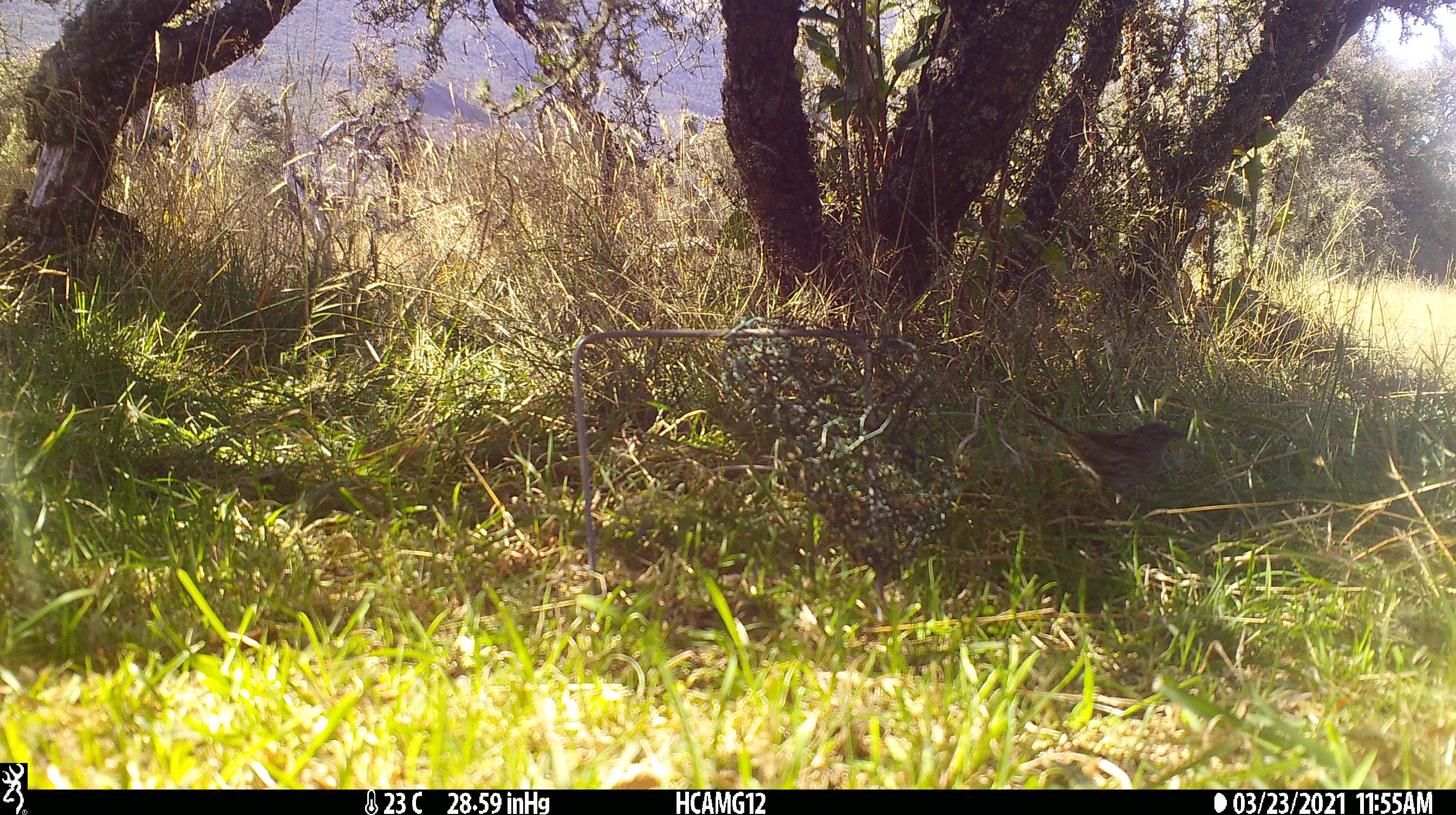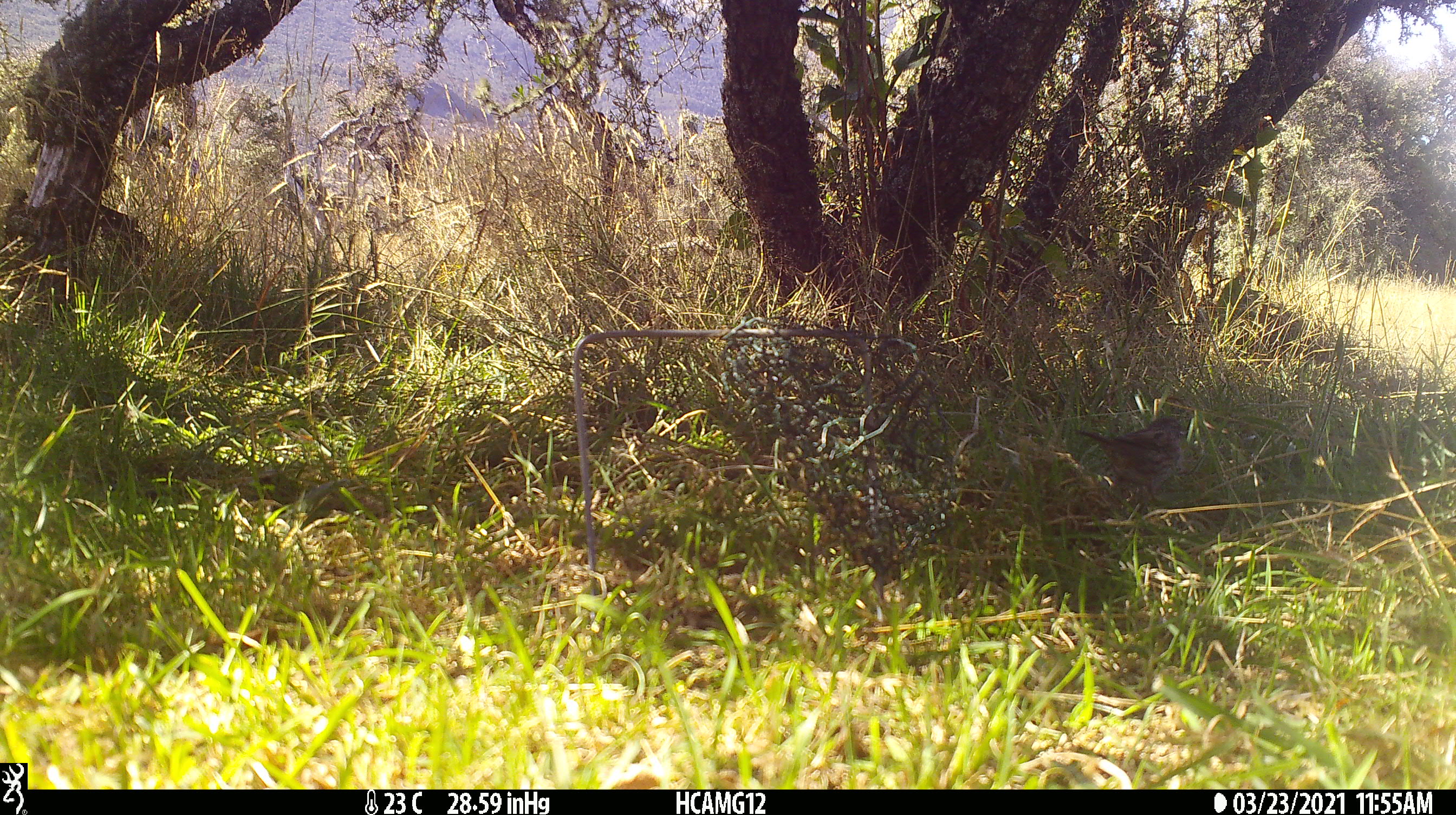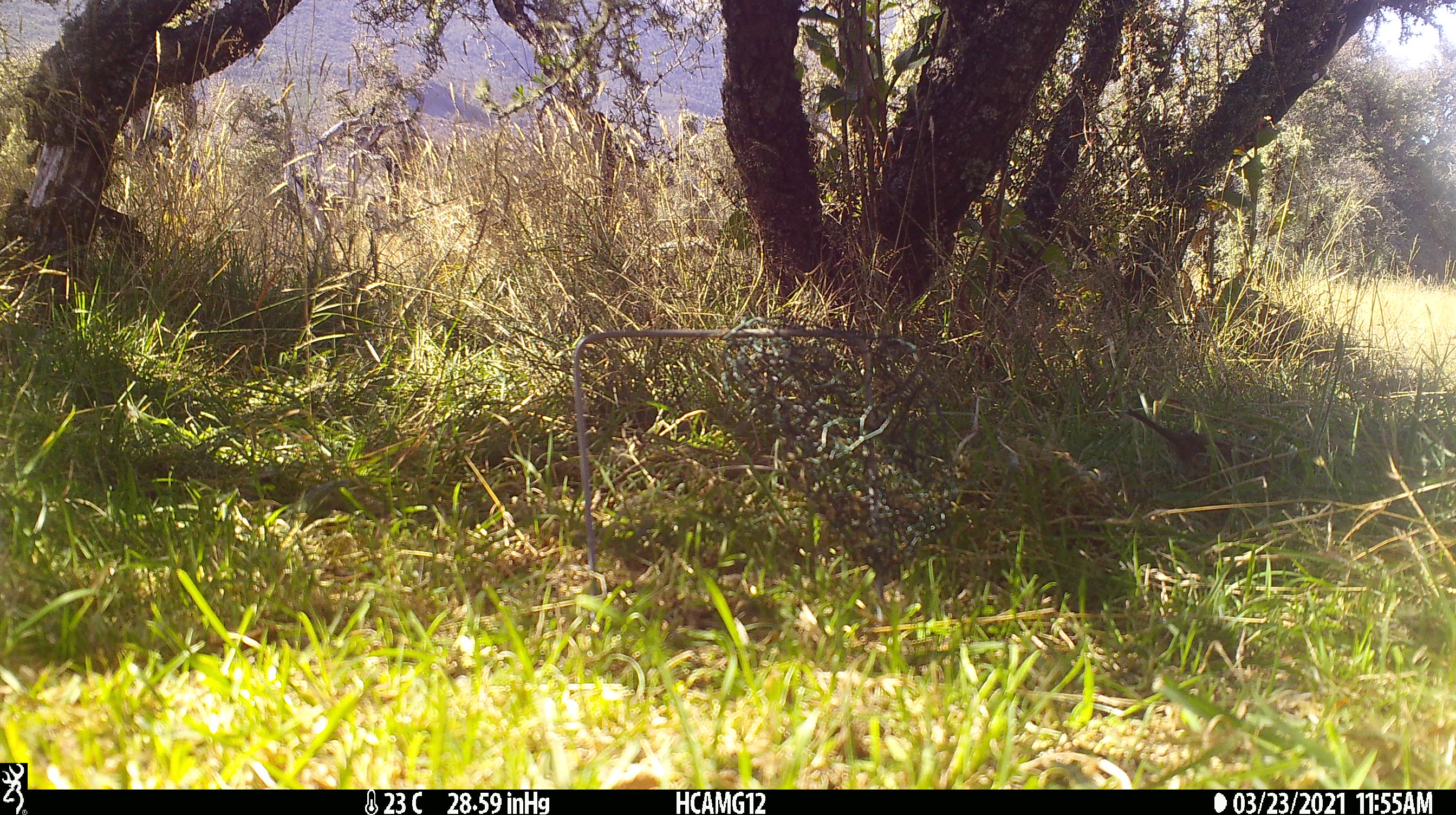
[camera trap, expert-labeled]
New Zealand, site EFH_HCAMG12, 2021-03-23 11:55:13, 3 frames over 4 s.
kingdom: Animalia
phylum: Chordata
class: Aves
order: Passeriformes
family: Prunellidae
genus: Prunella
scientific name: Prunella modularis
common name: dunnock